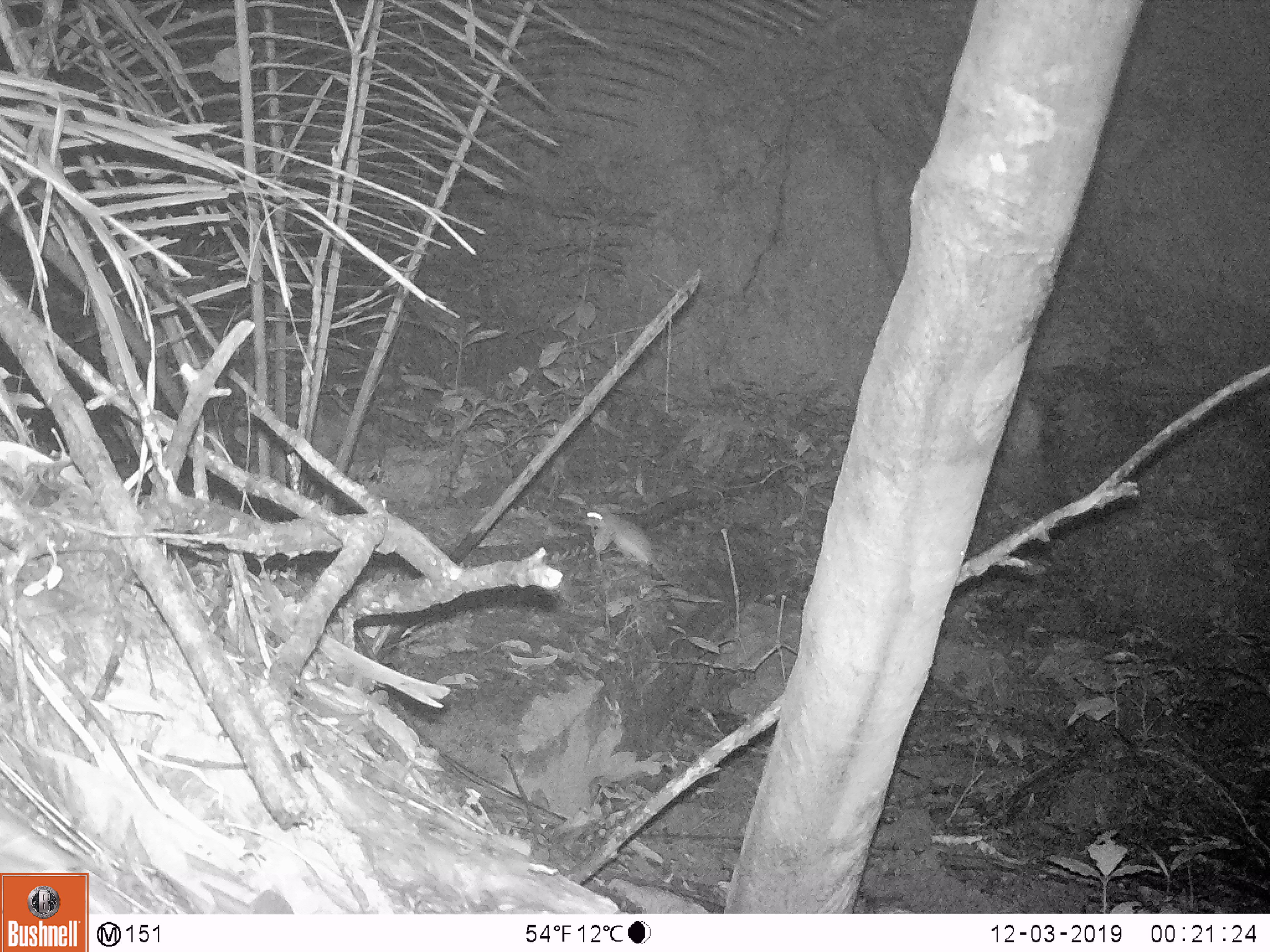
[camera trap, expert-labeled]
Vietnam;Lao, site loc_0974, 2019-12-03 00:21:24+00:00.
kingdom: Animalia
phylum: Chordata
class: Mammalia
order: Rodentia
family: Muridae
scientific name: Muridae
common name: old-world mice and rats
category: unidentified murid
Unidentified murid (old-world mice and rats) (Muridae). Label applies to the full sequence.